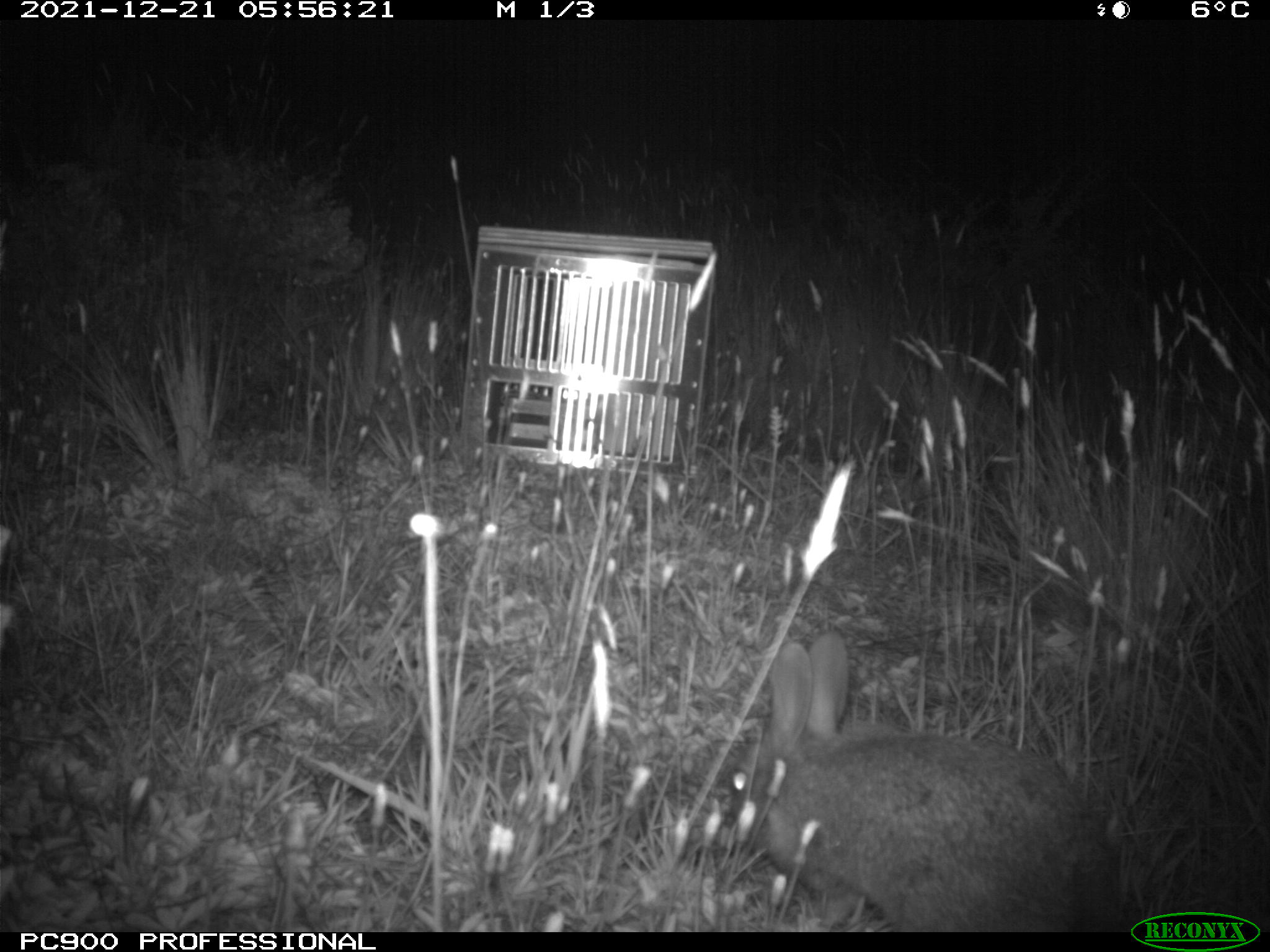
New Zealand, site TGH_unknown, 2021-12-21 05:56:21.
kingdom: Animalia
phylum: Chordata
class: Mammalia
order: Lagomorpha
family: Leporidae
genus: Oryctolagus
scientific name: Oryctolagus cuniculus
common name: european rabbit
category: rabbit